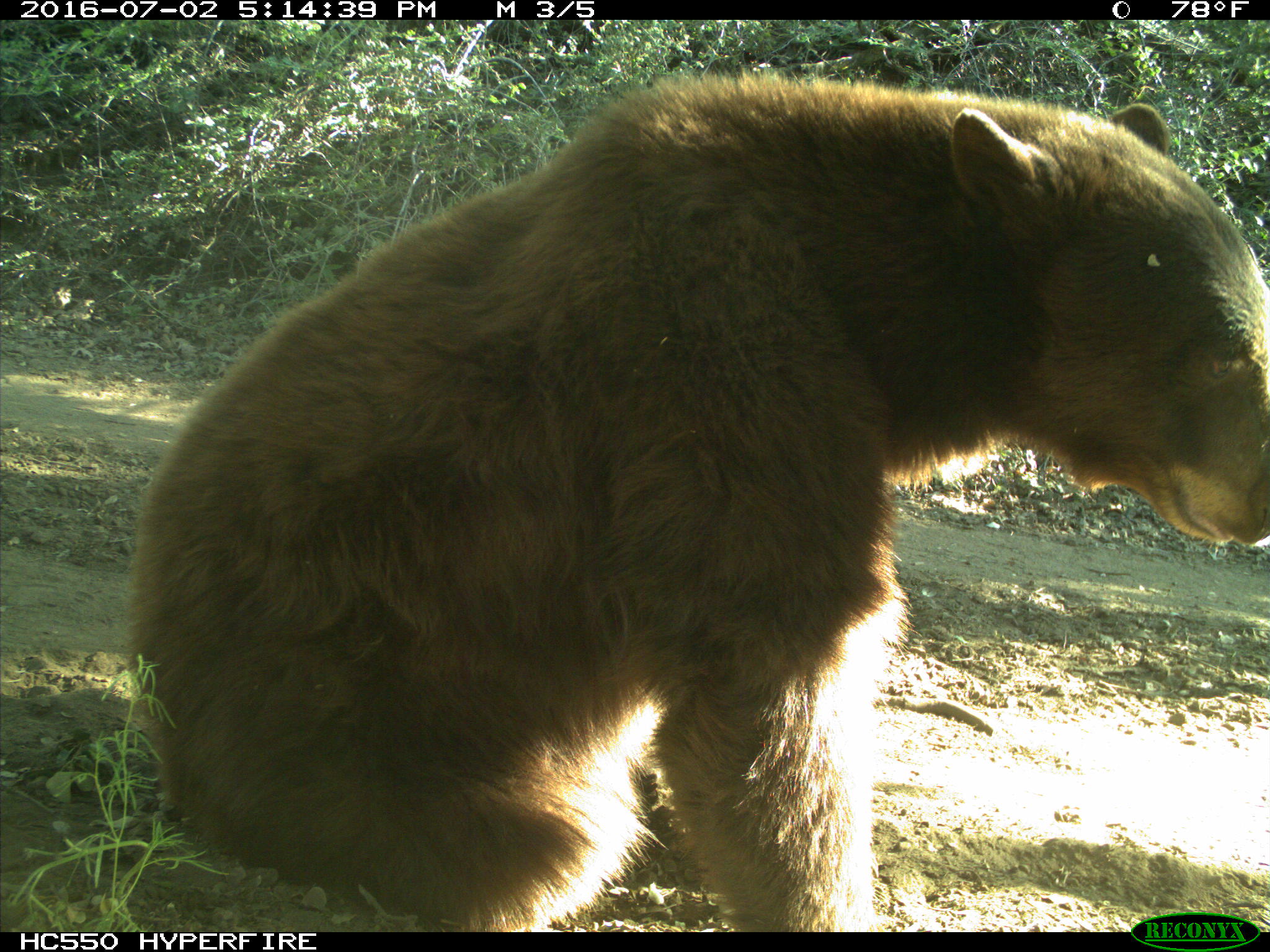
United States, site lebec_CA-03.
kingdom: Animalia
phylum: Chordata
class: Mammalia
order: Carnivora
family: Ursidae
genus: Ursus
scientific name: Ursus americanus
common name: american black bear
Ursus americanus (american black bear).